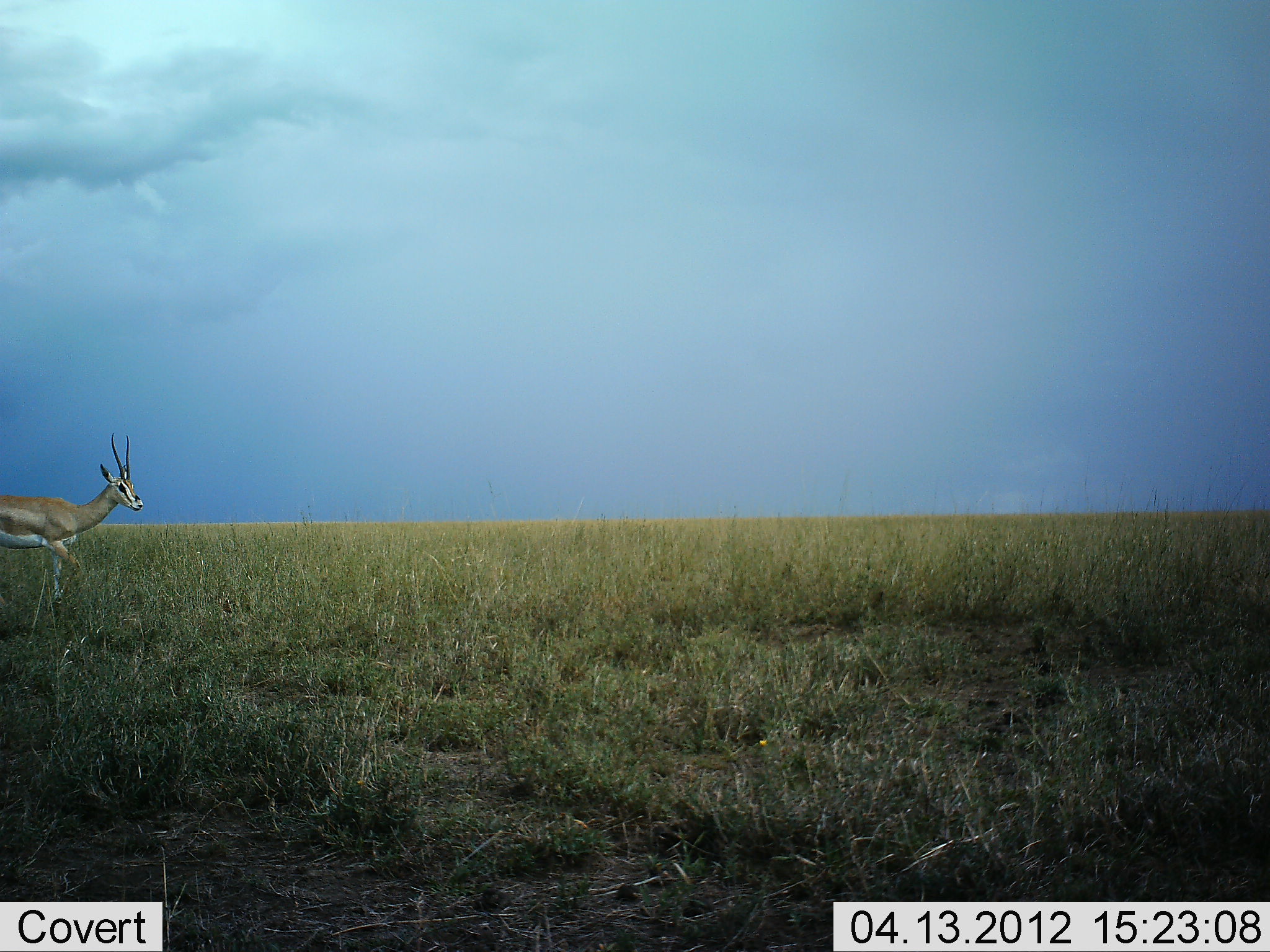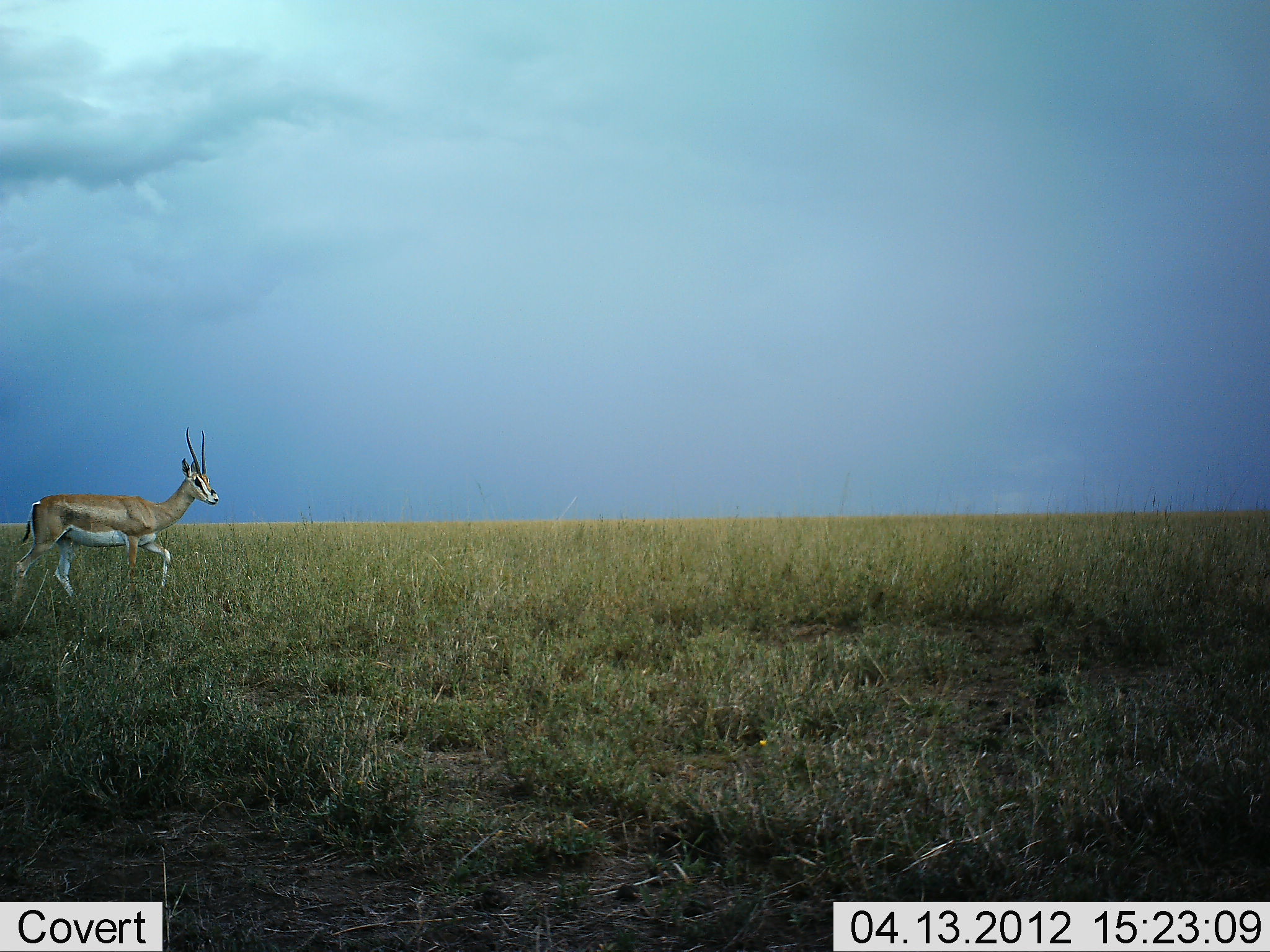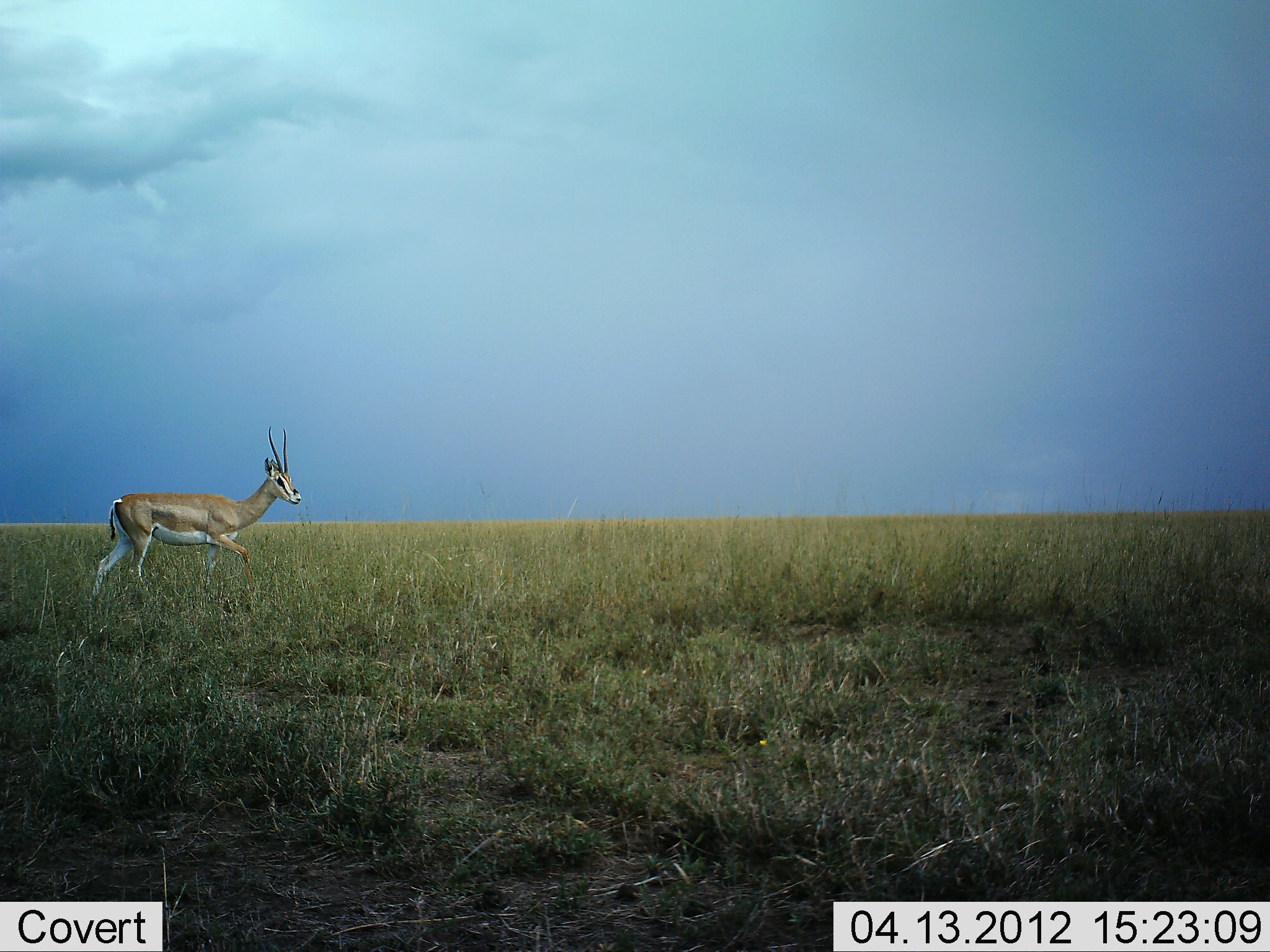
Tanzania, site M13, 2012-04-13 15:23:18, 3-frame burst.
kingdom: Animalia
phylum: Chordata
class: Mammalia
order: Artiodactyla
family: Bovidae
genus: Nanger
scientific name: Nanger granti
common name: grant's gazelle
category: gazellegrants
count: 1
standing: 0%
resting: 0%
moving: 100%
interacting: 0%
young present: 0%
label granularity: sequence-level